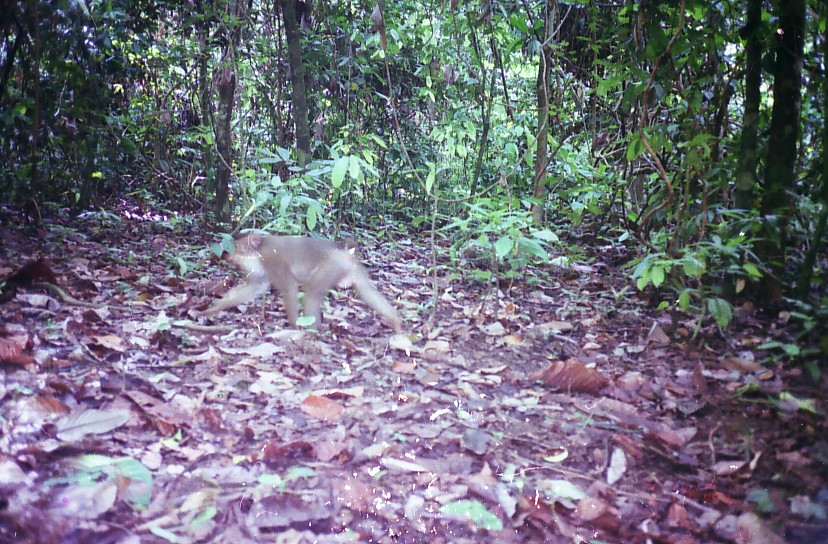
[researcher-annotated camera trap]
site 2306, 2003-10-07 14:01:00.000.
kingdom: Animalia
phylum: Chordata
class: Mammalia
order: Primates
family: Cercopithecidae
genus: Macaca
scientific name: Macaca nemestrina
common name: southern pig-tailed macaque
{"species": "Macaca nemestrina (southern pig-tailed macaque)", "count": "1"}